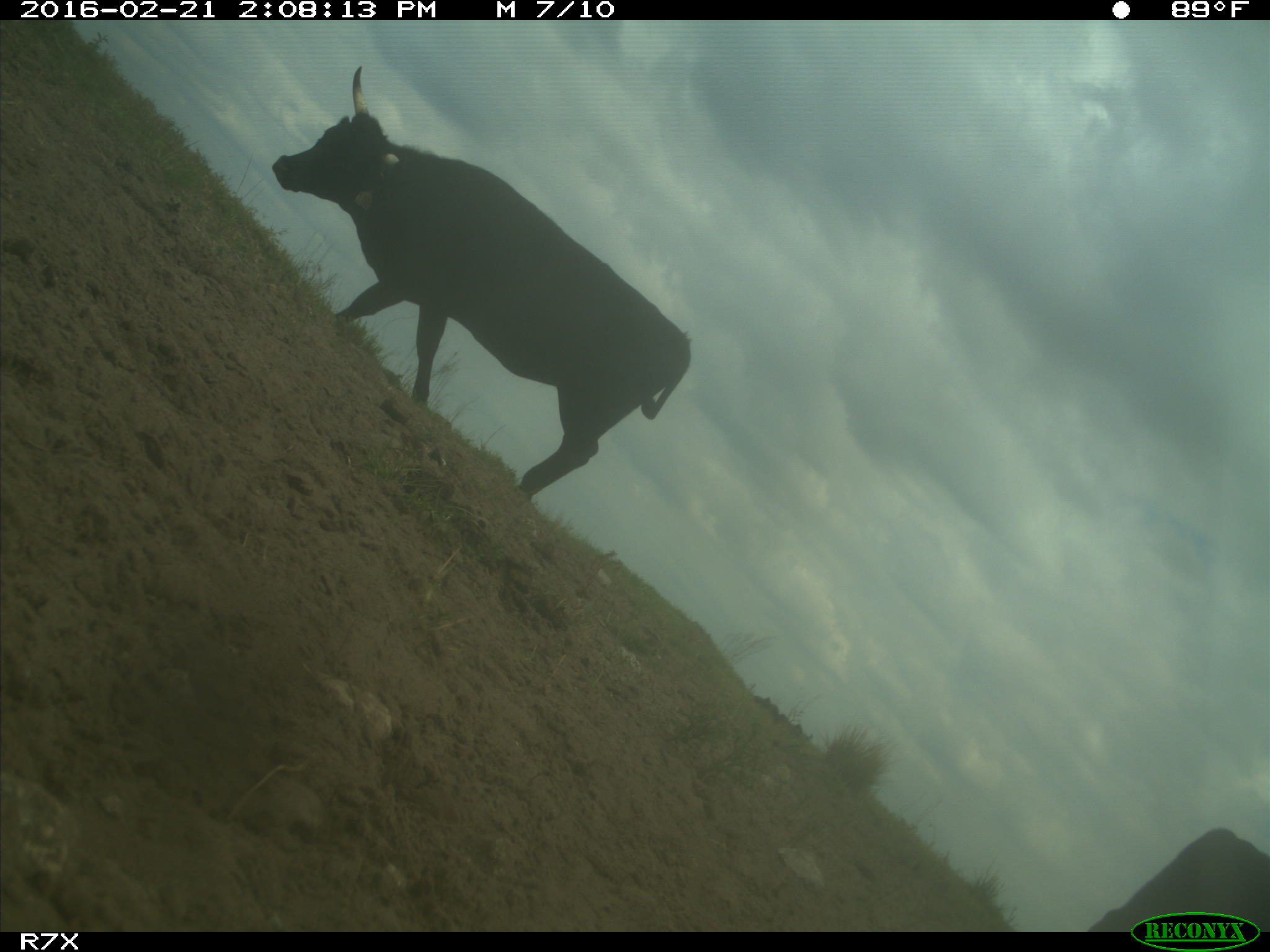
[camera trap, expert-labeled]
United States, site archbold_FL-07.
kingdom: Animalia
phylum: Chordata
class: Mammalia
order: Artiodactyla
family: Bovidae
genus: Bos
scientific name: Bos taurus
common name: domestic cow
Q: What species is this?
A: Bos taurus (domestic cow).